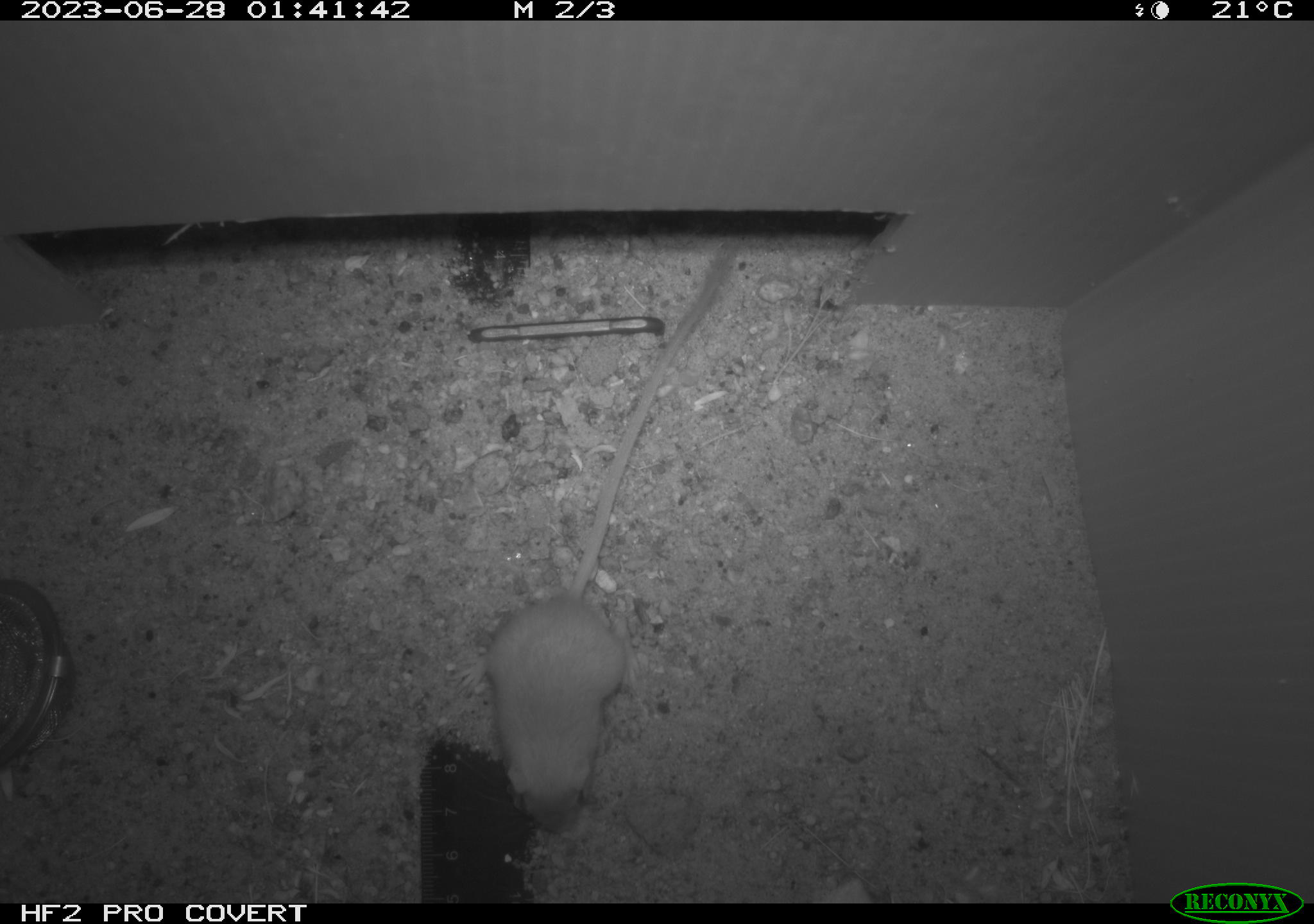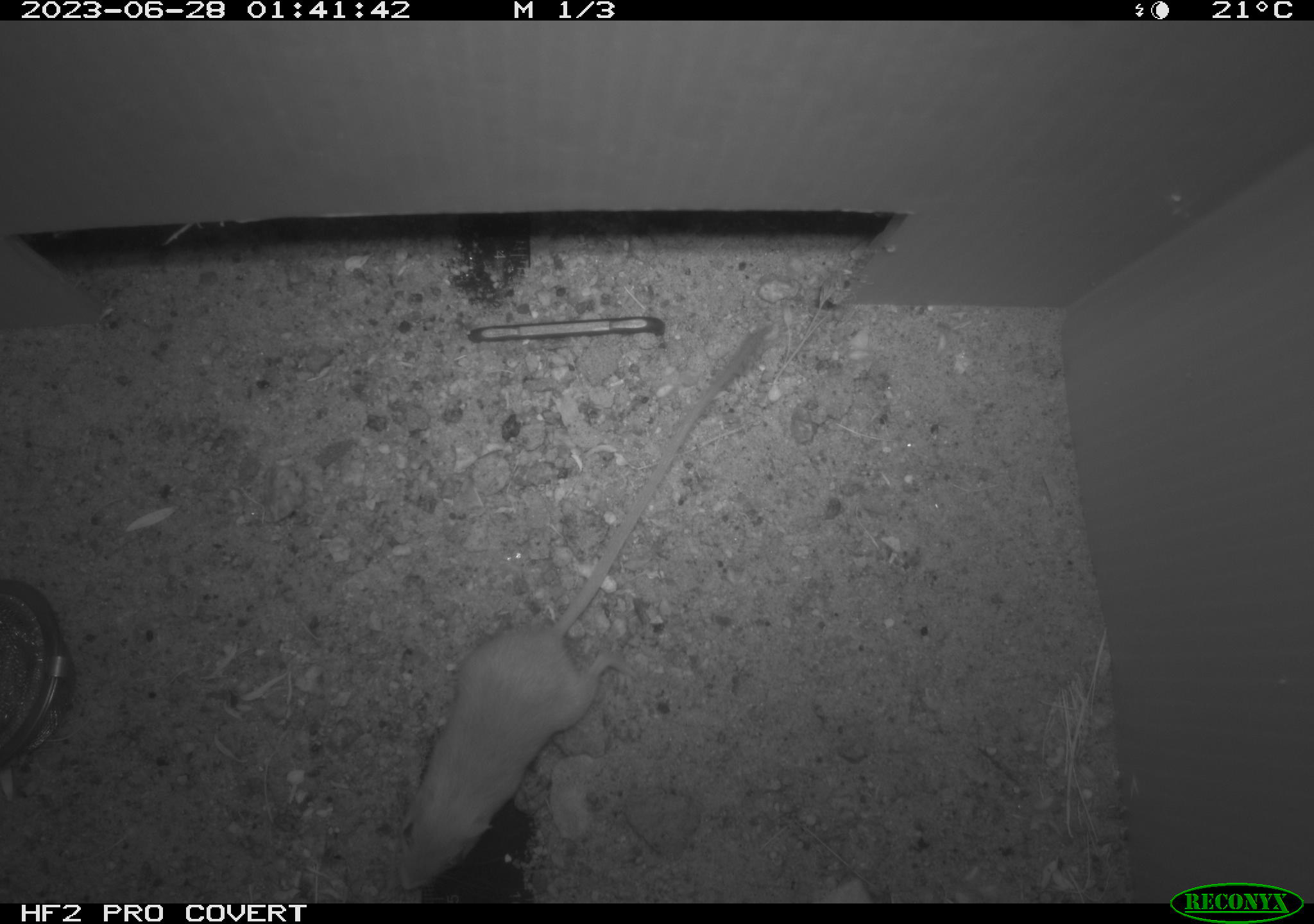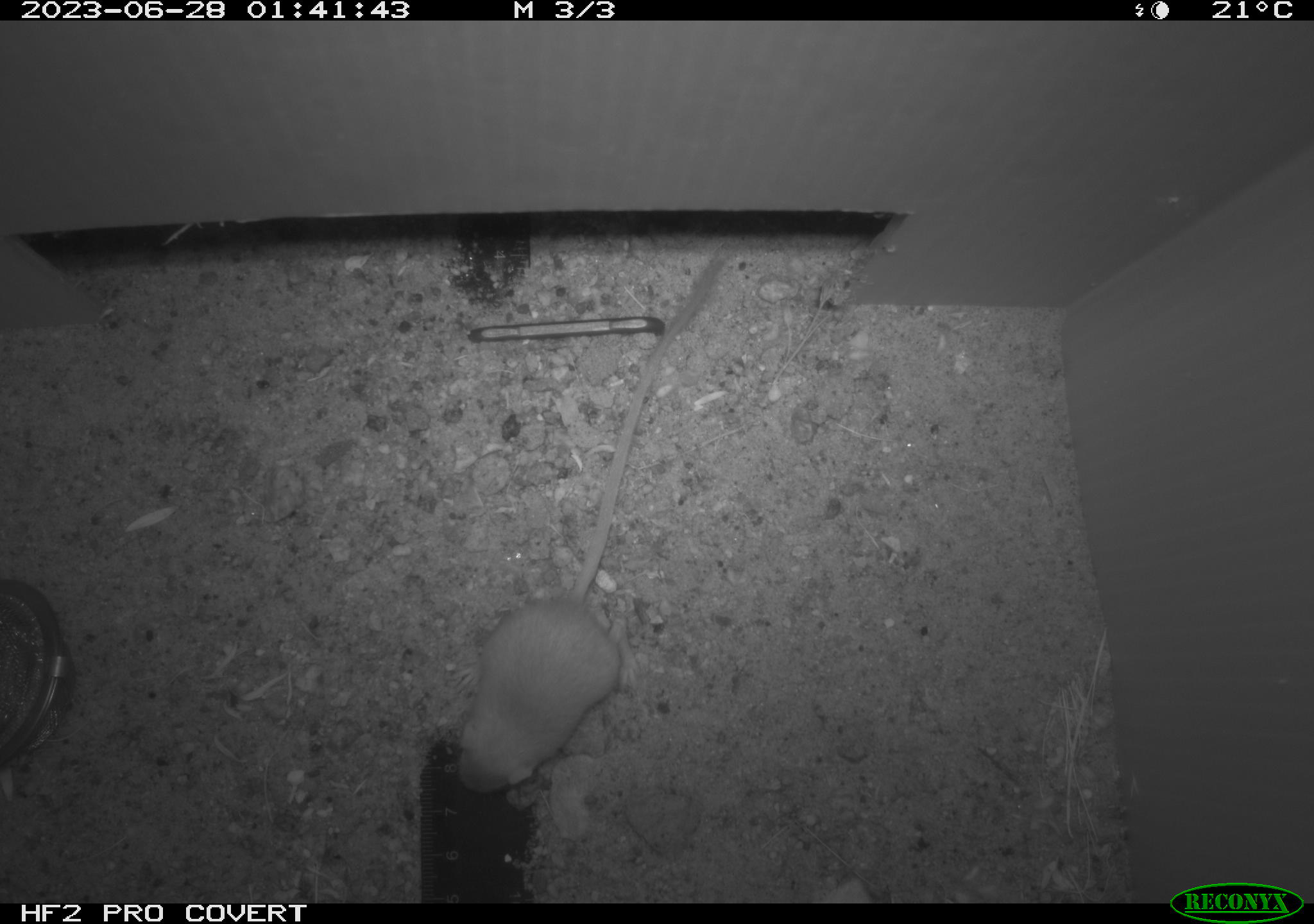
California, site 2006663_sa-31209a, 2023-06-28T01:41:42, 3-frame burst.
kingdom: Animalia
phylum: Chordata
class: Mammalia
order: Rodentia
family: Heteromyidae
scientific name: Heteromyidae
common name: kangaroo rats and pocket mice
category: heteromyidae family